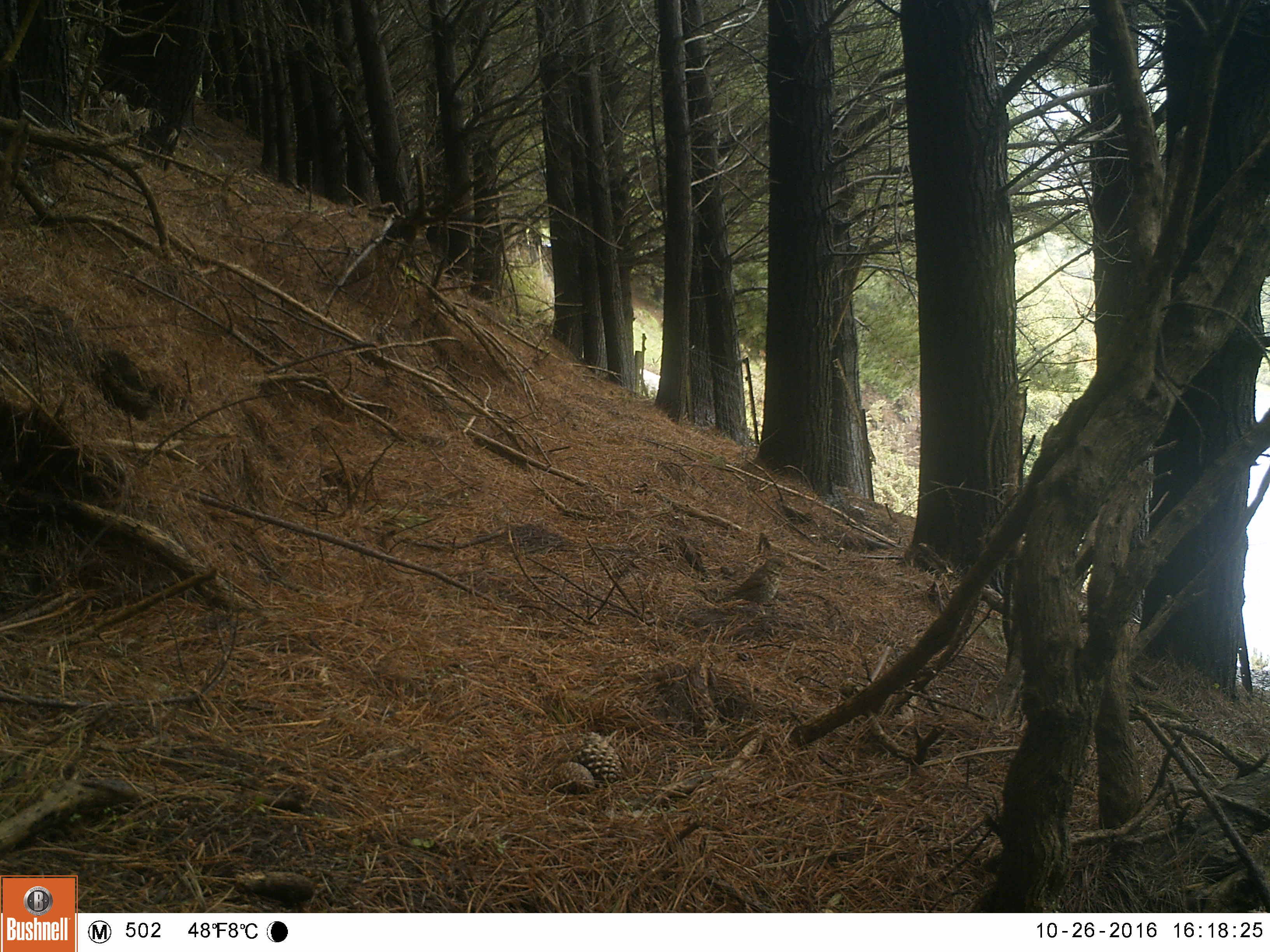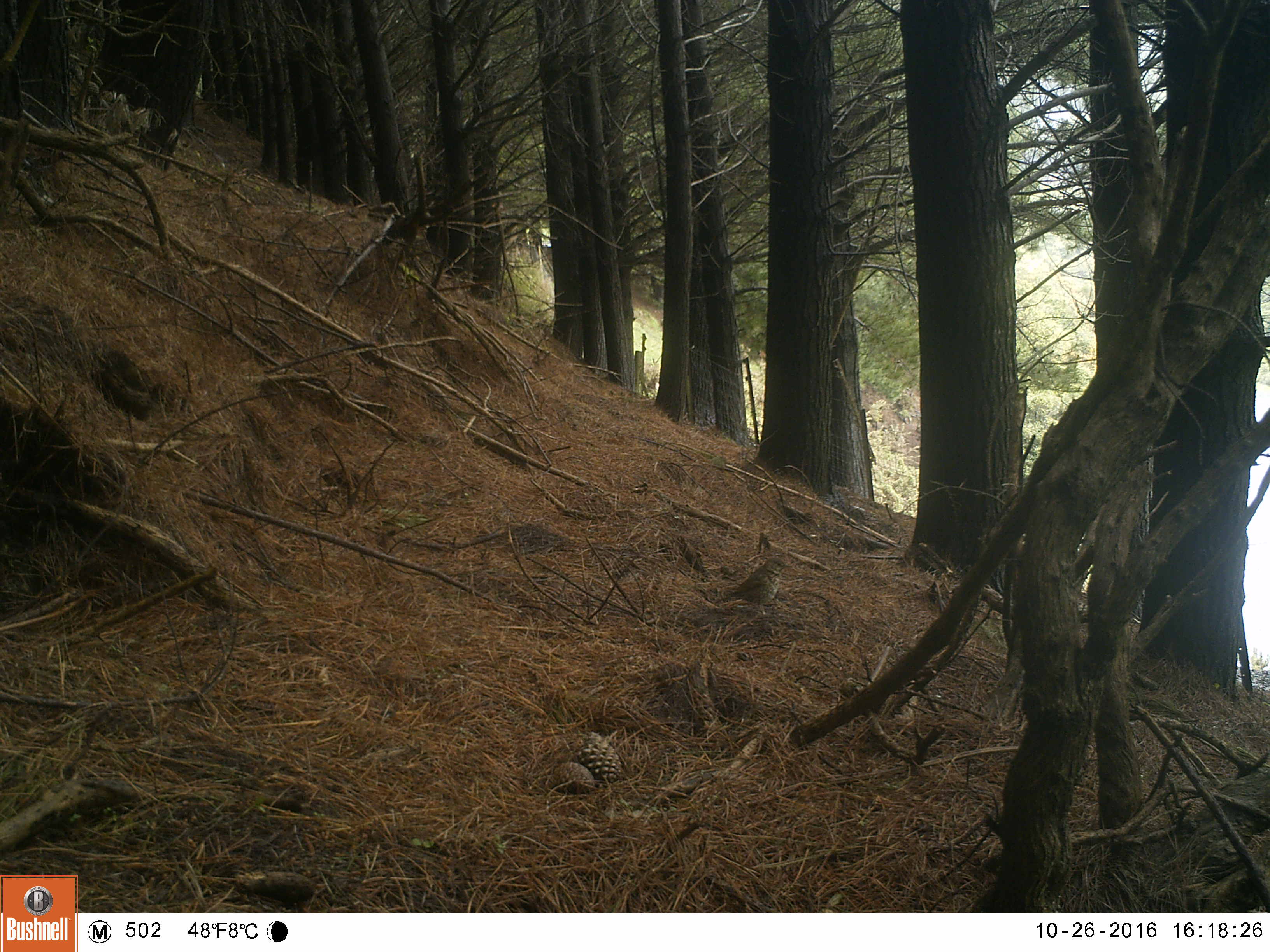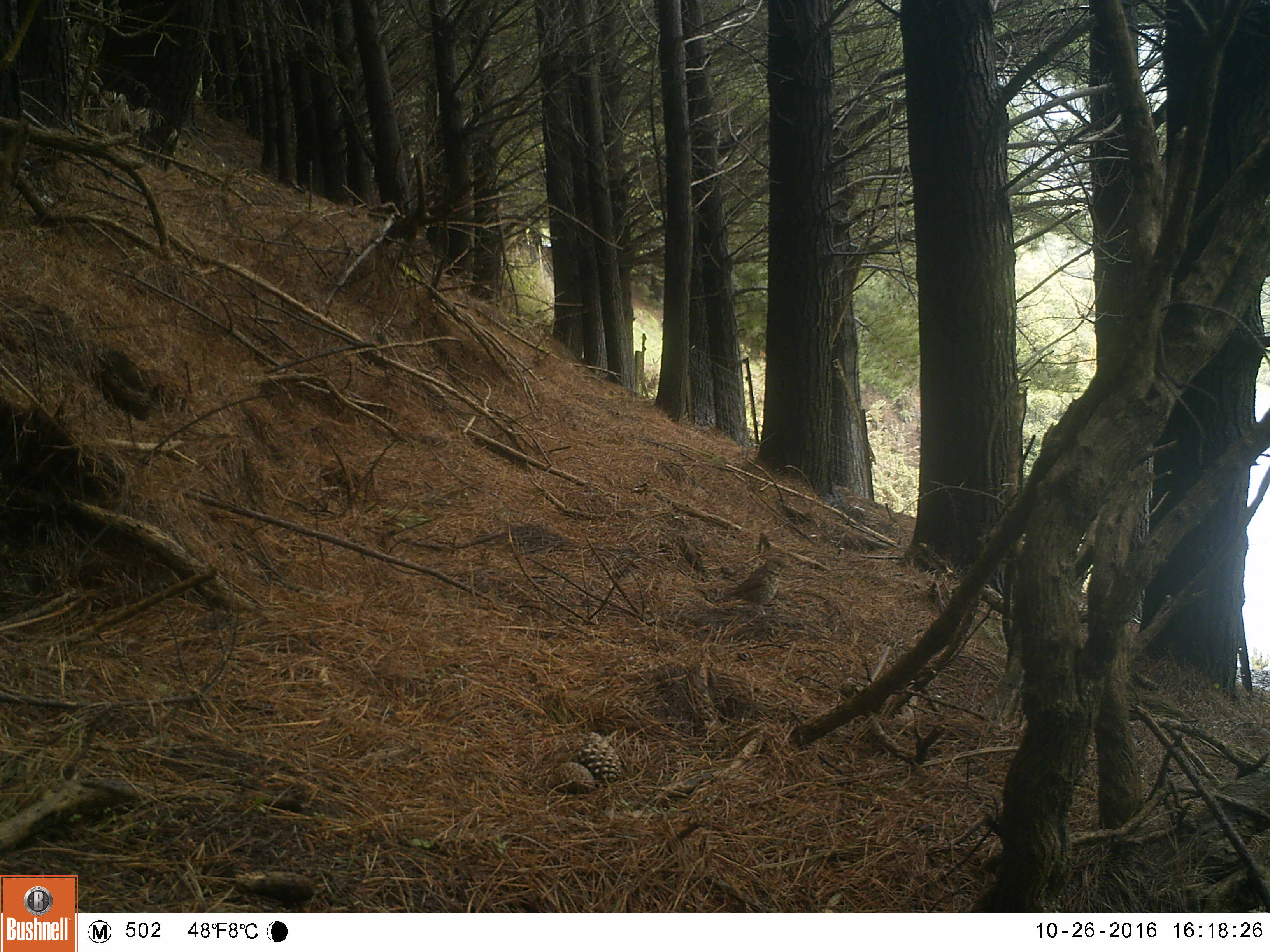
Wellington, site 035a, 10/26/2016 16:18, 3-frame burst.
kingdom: Animalia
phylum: Chordata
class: Aves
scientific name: Aves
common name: bird